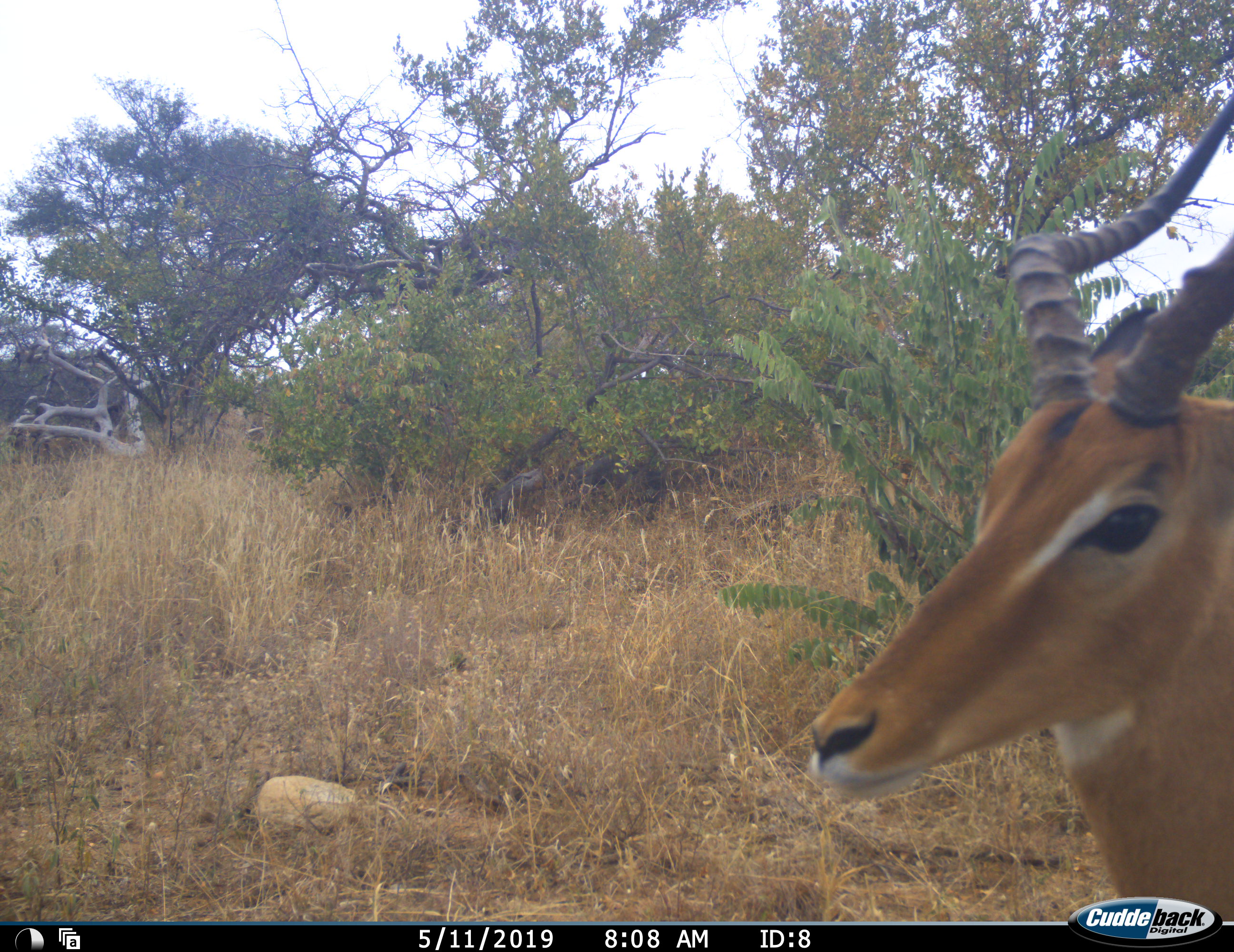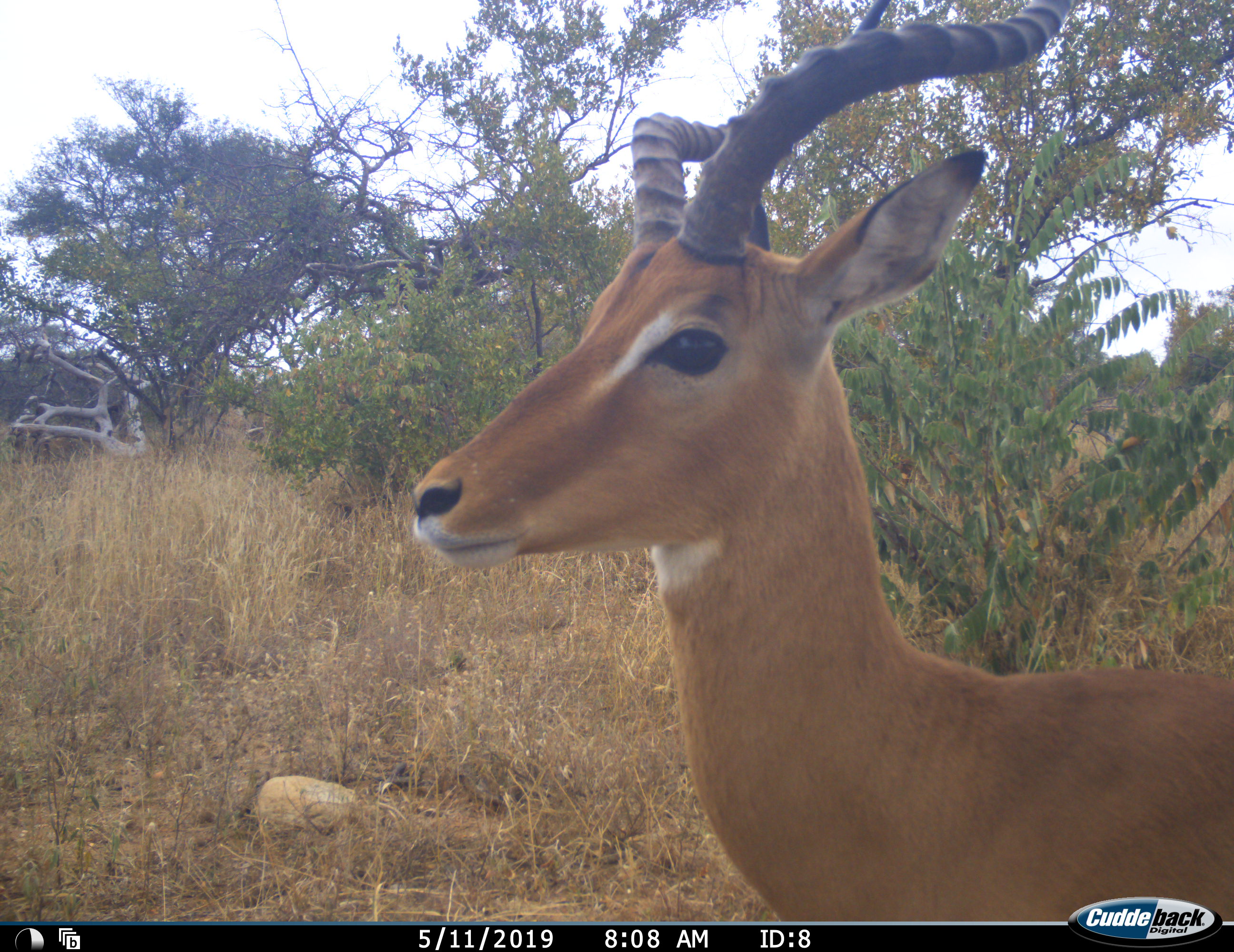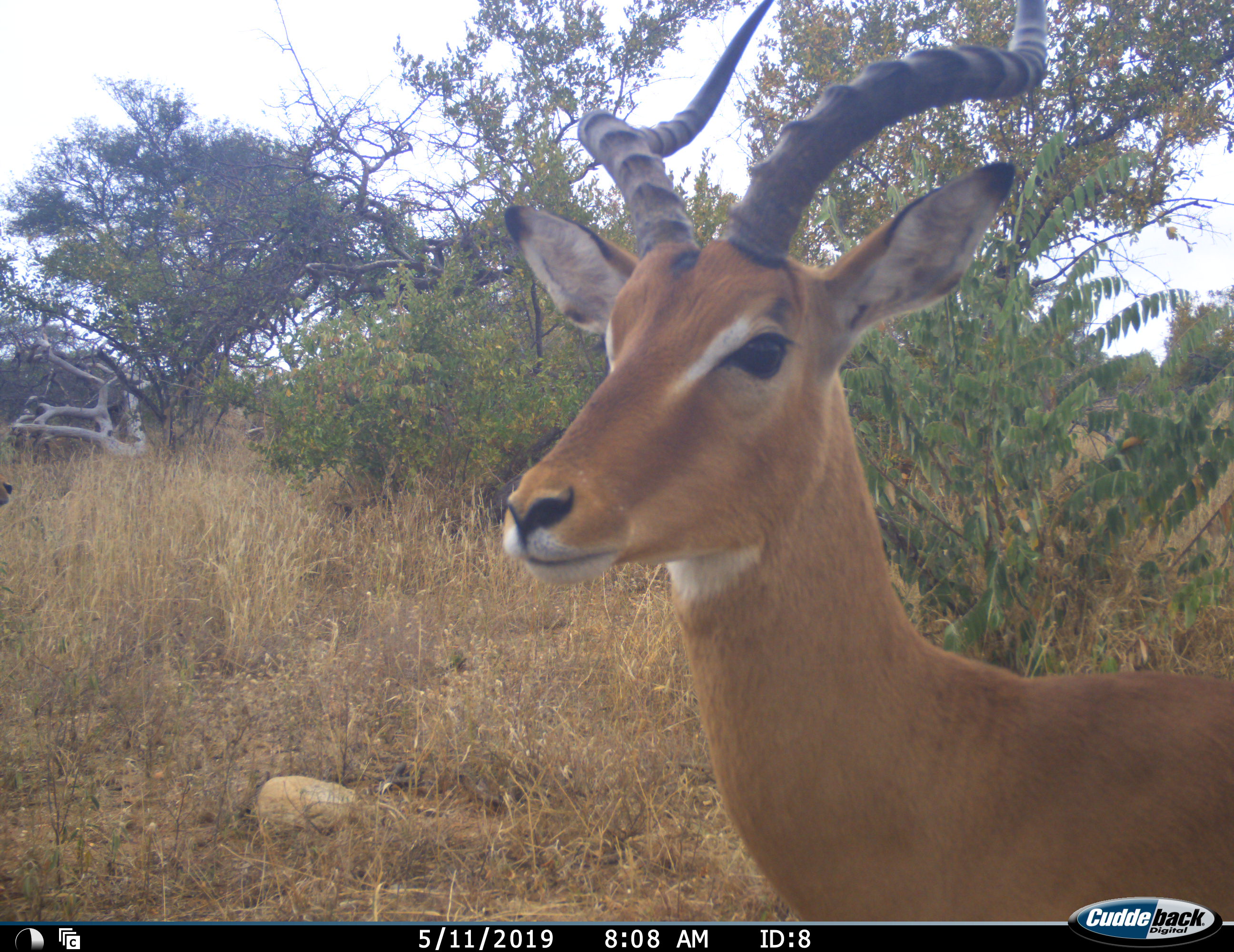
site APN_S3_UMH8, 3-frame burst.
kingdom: Animalia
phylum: Chordata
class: Mammalia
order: Artiodactyla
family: Bovidae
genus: Aepyceros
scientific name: Aepyceros melampus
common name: impala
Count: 2.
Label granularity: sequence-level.